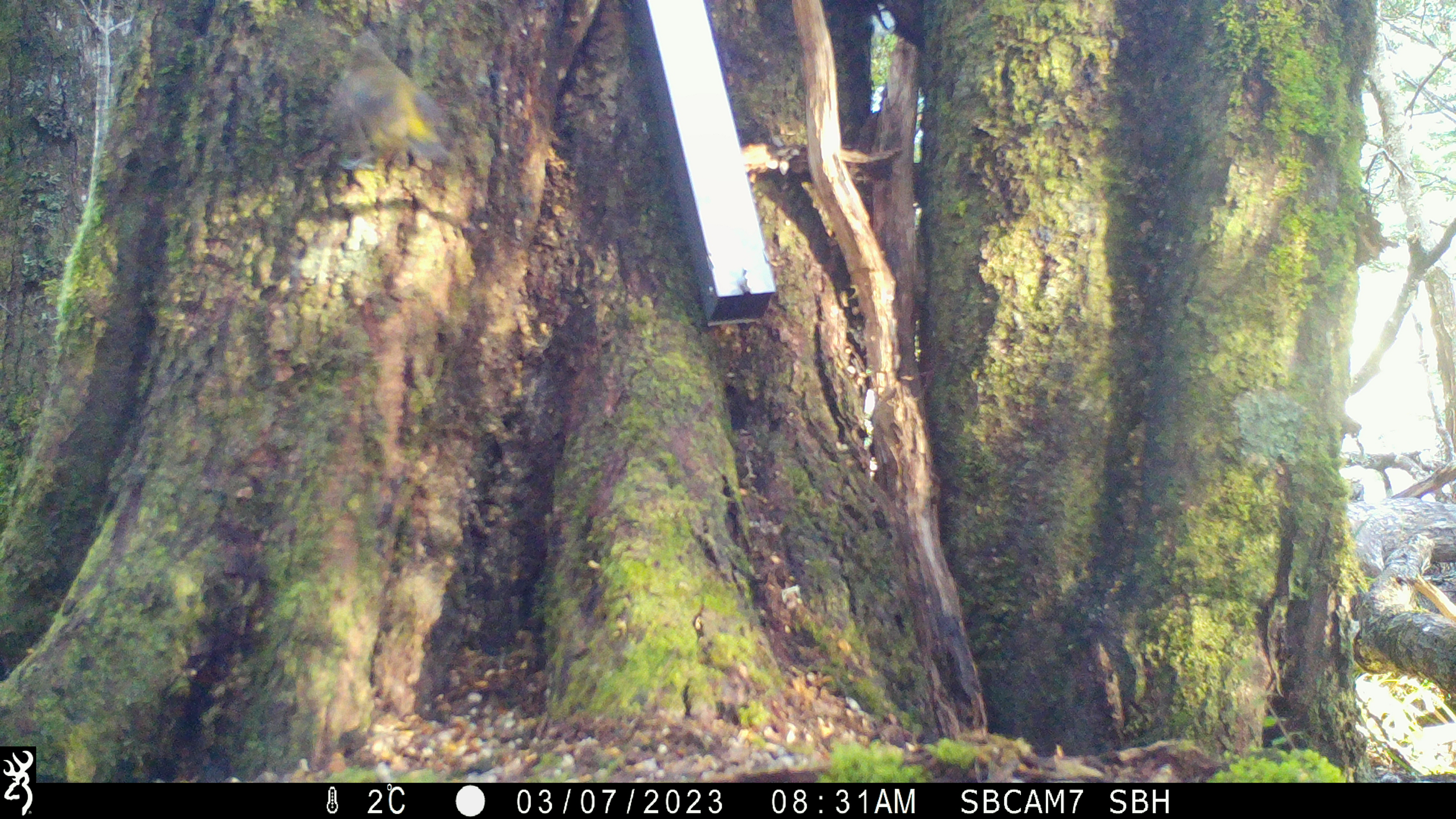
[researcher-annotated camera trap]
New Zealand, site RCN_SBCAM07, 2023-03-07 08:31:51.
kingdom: Animalia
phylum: Chordata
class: Aves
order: Passeriformes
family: Meliphagidae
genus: Anthornis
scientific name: Anthornis melanura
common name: new zealand bellbird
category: bellbird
Bellbird (new zealand bellbird) (Anthornis melanura).